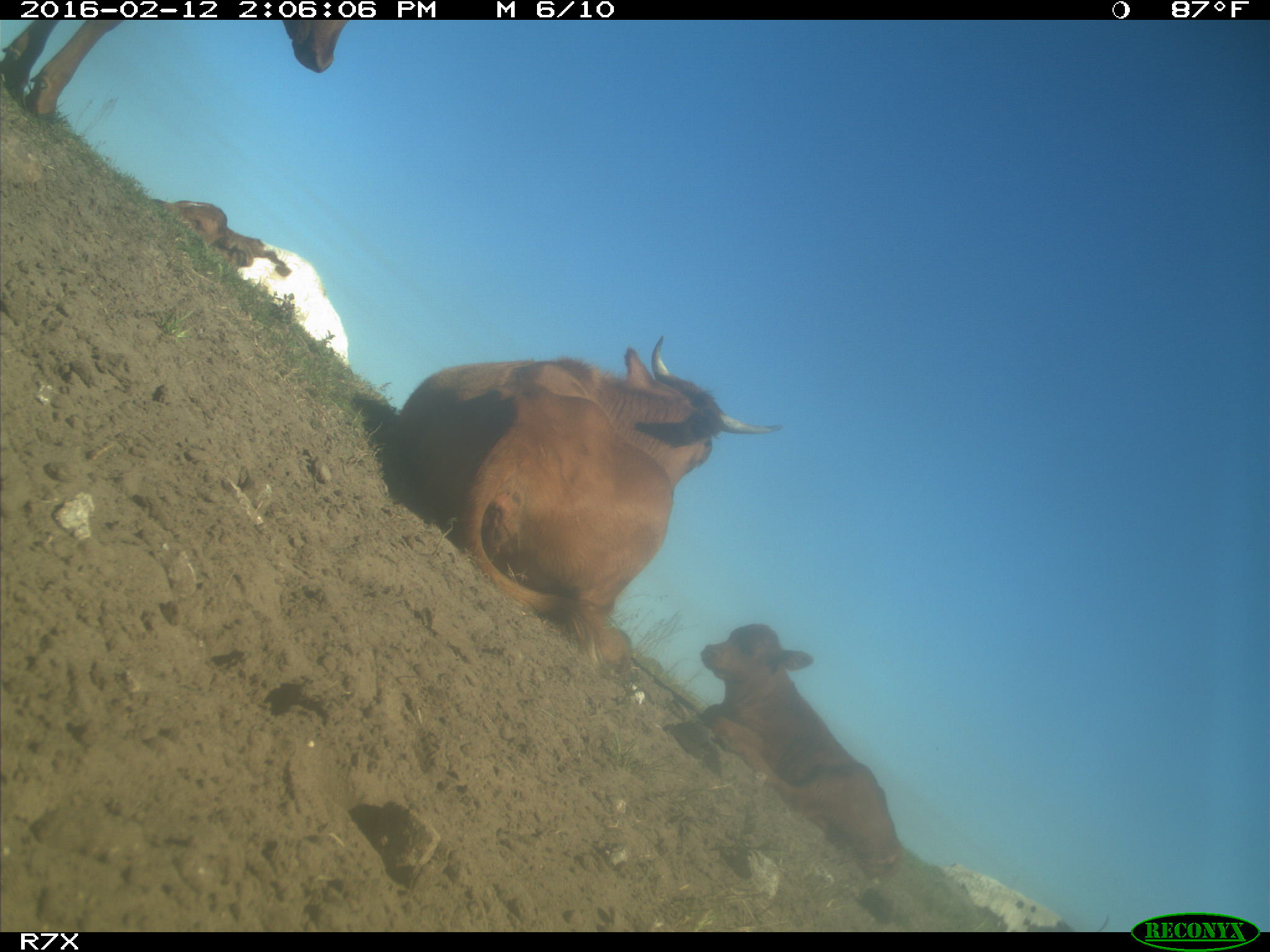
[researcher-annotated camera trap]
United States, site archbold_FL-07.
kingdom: Animalia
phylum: Chordata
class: Mammalia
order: Artiodactyla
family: Bovidae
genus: Bos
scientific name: Bos taurus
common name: domestic cow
Bos taurus (domestic cow).